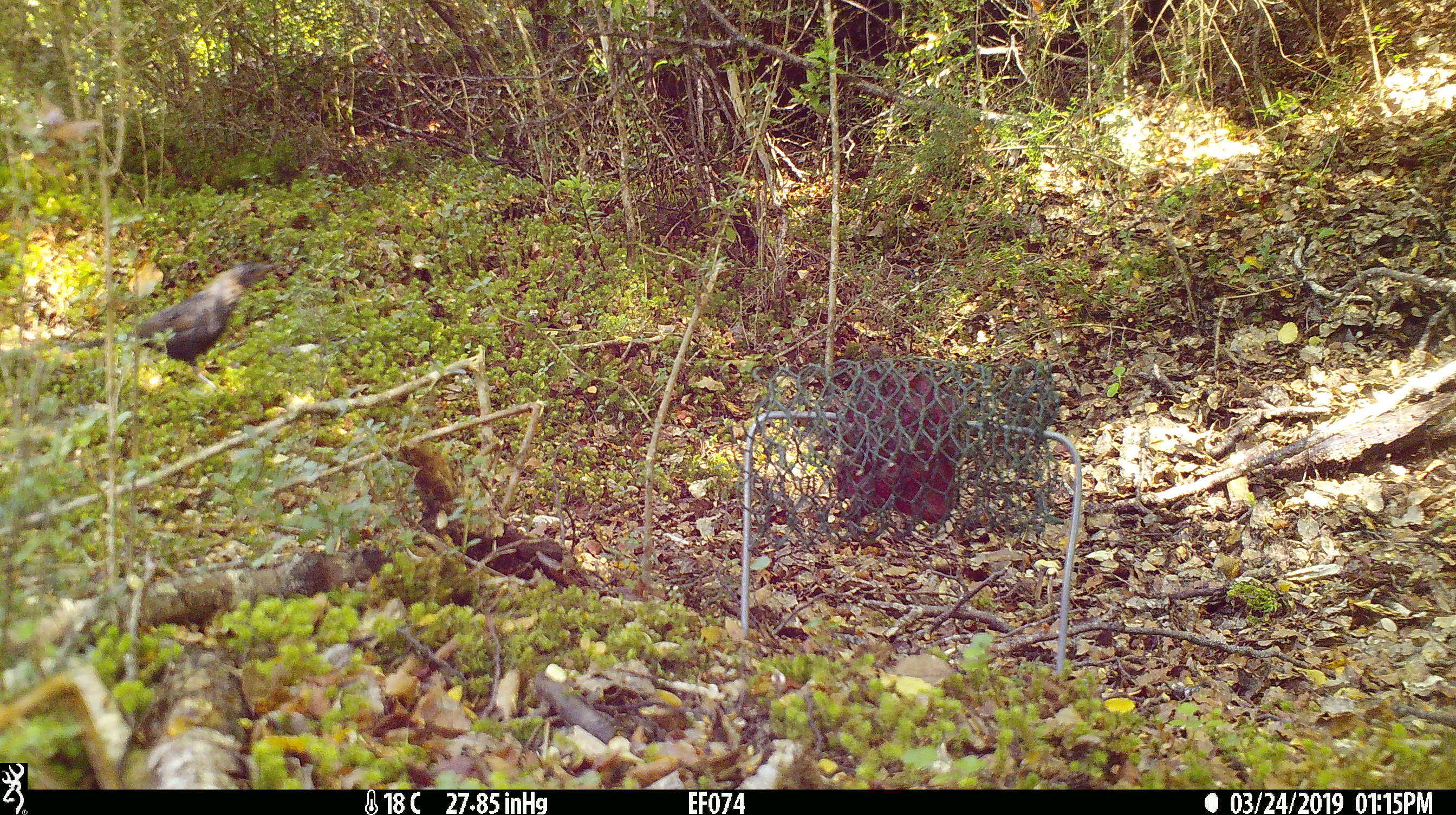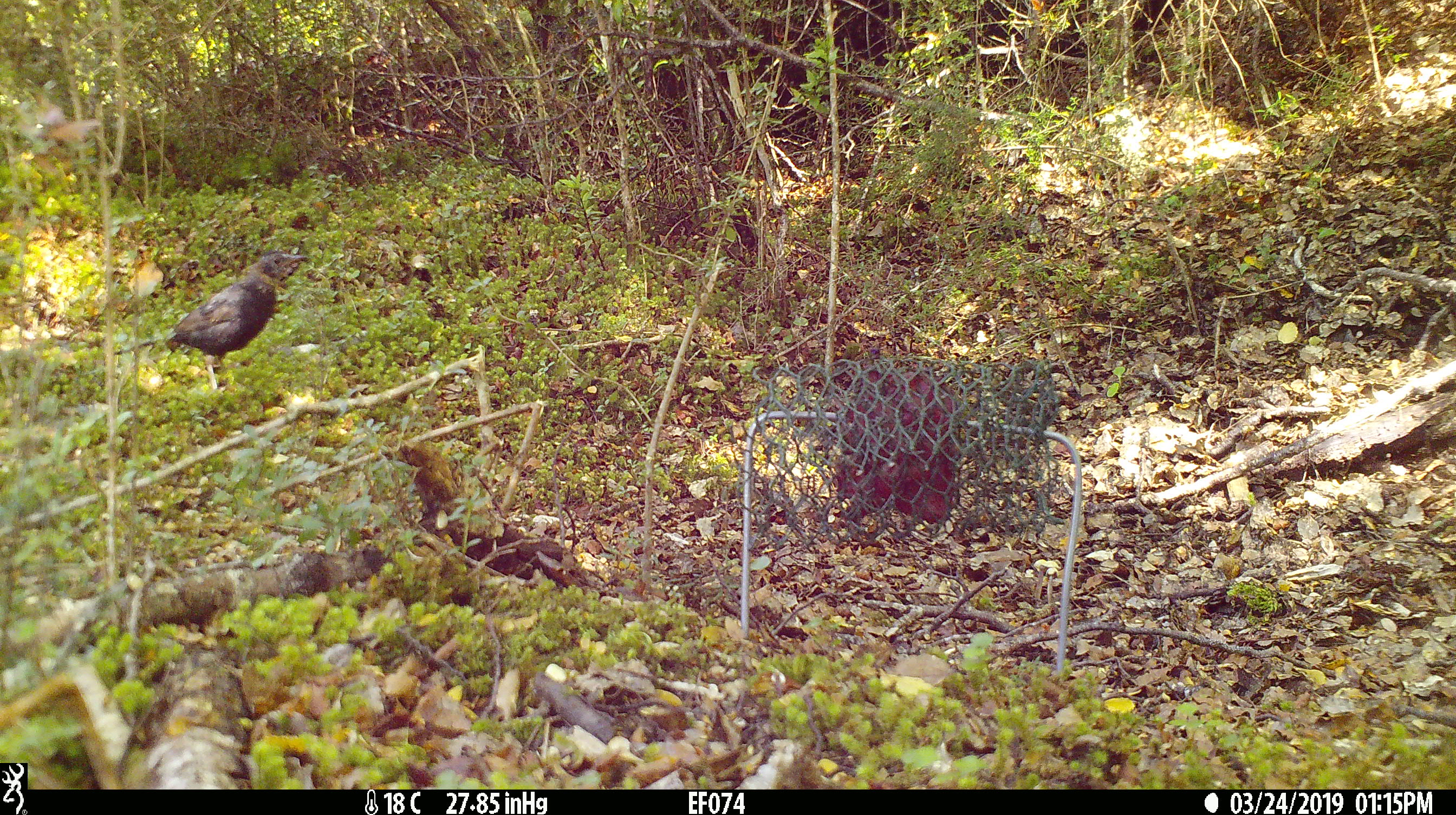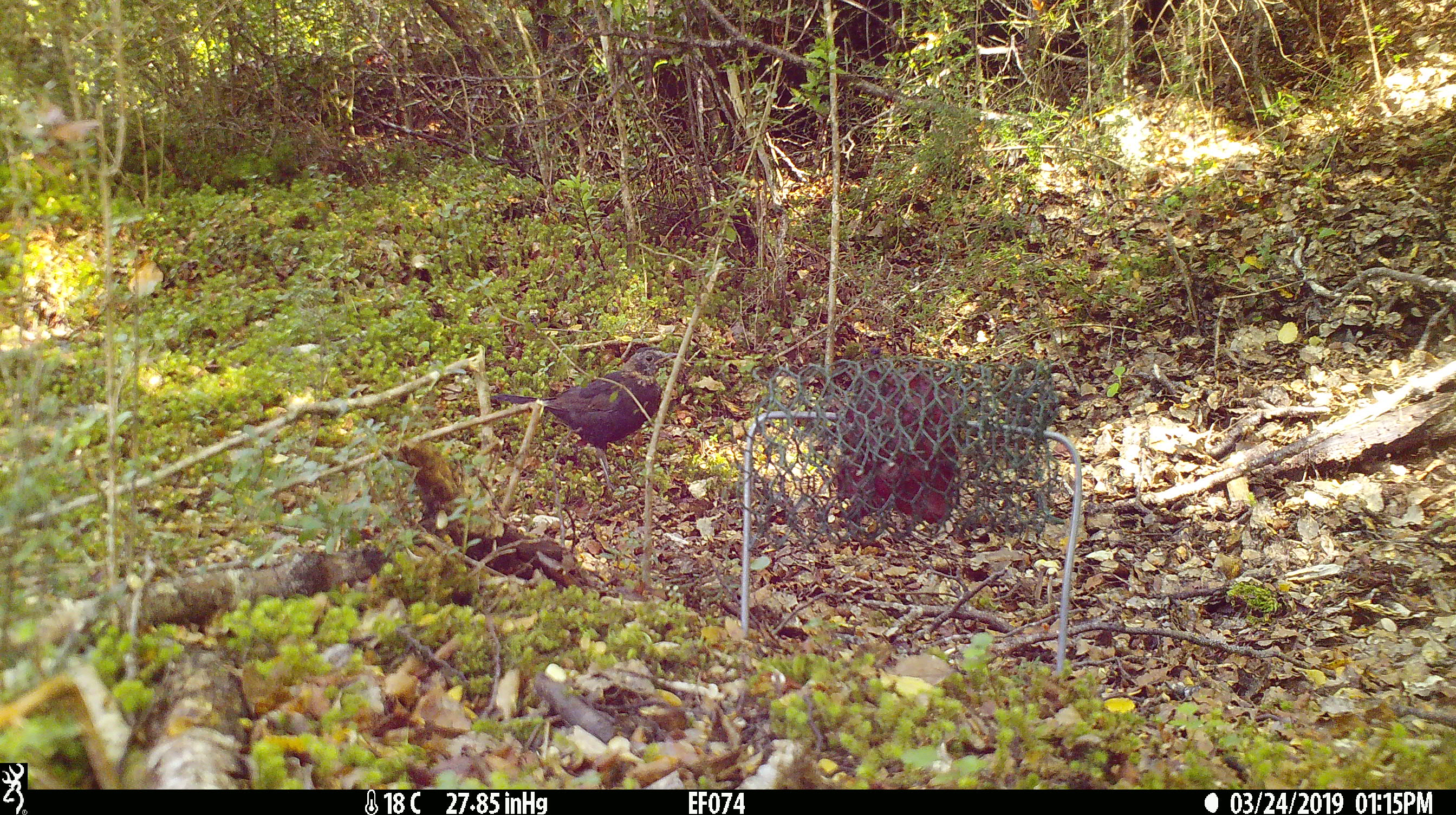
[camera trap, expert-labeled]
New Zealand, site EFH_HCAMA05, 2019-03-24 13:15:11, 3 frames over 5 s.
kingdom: Animalia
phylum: Chordata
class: Aves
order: Passeriformes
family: Turdidae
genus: Turdus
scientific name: Turdus merula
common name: eurasian blackbird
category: blackbird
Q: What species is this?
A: Blackbird (eurasian blackbird) (Turdus merula).